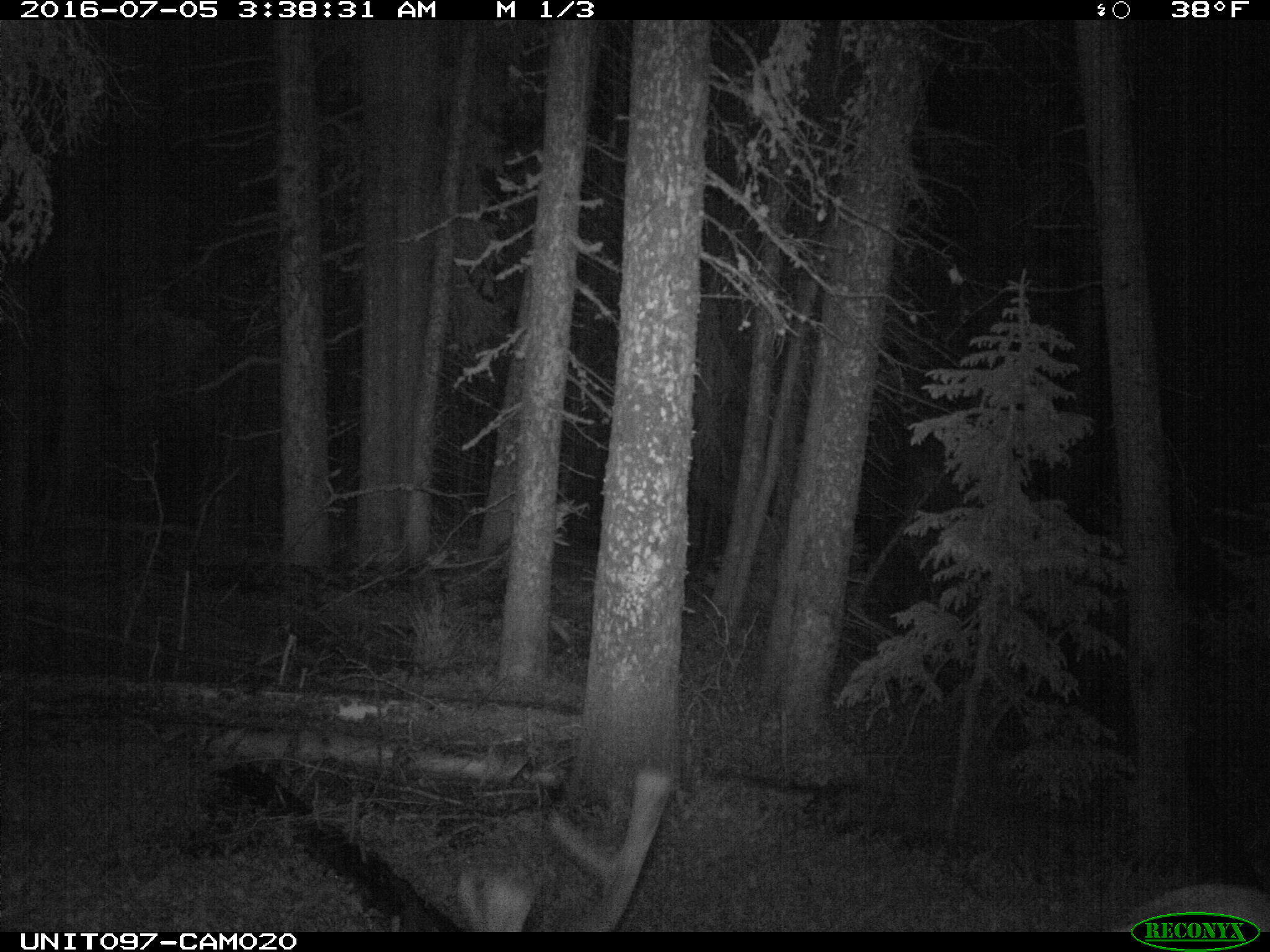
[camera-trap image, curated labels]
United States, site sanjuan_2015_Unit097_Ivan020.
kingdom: Animalia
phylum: Chordata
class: Mammalia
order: Artiodactyla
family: Cervidae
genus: Cervus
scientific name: Cervus elaphus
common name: red deer